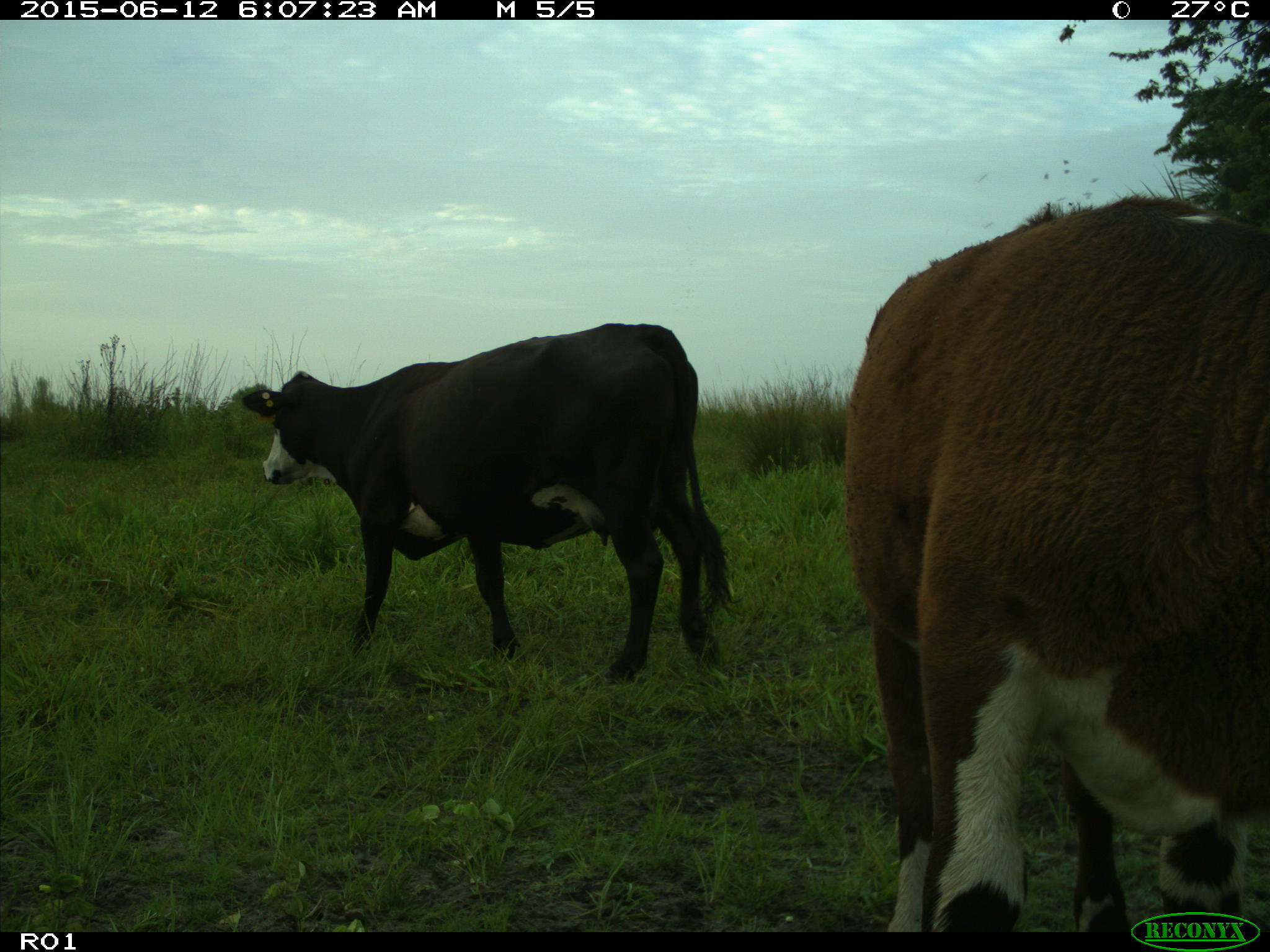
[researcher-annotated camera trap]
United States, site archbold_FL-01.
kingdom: Animalia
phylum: Chordata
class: Mammalia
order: Artiodactyla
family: Bovidae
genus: Bos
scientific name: Bos taurus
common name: domestic cow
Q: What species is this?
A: Bos taurus (domestic cow).